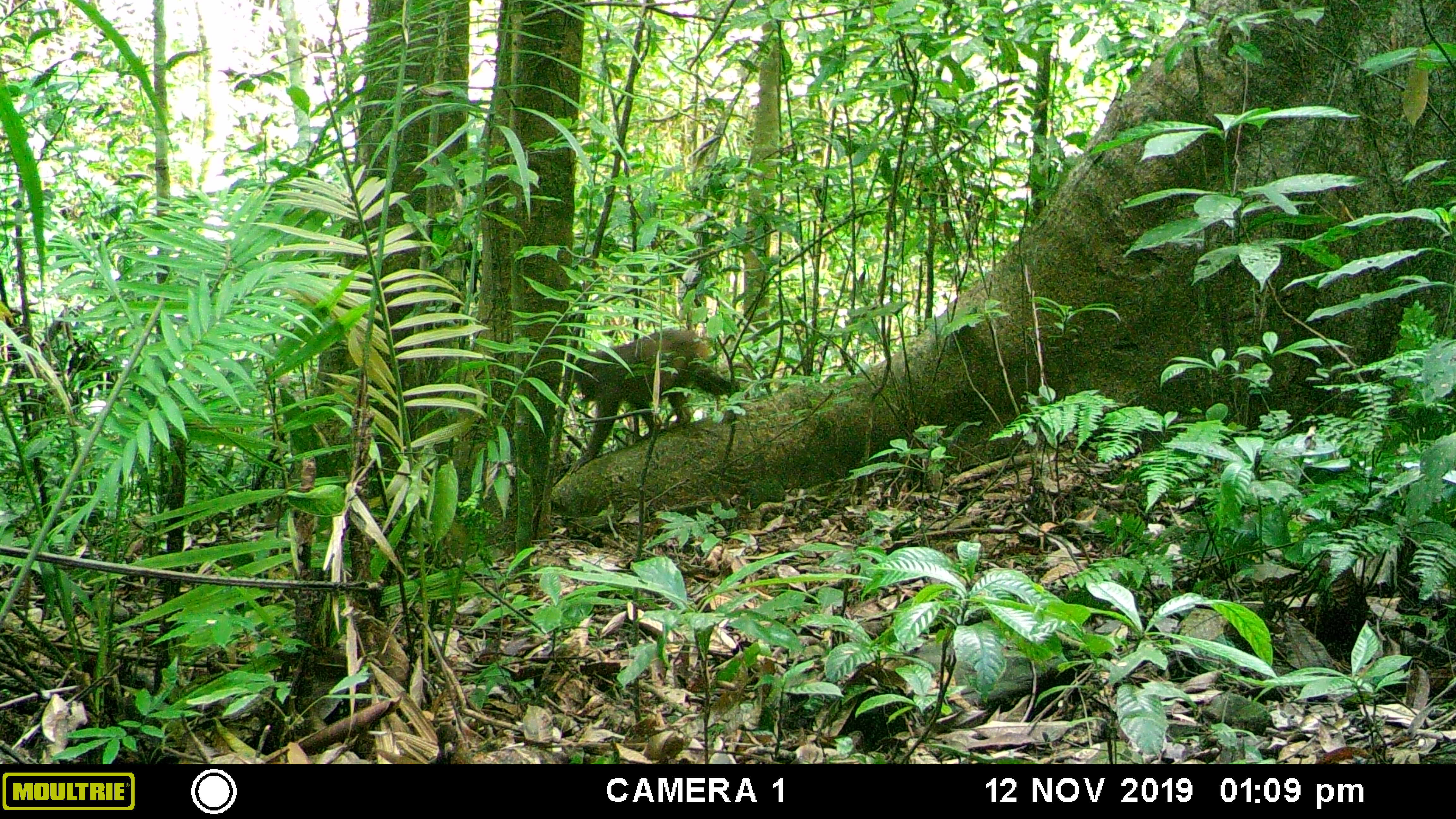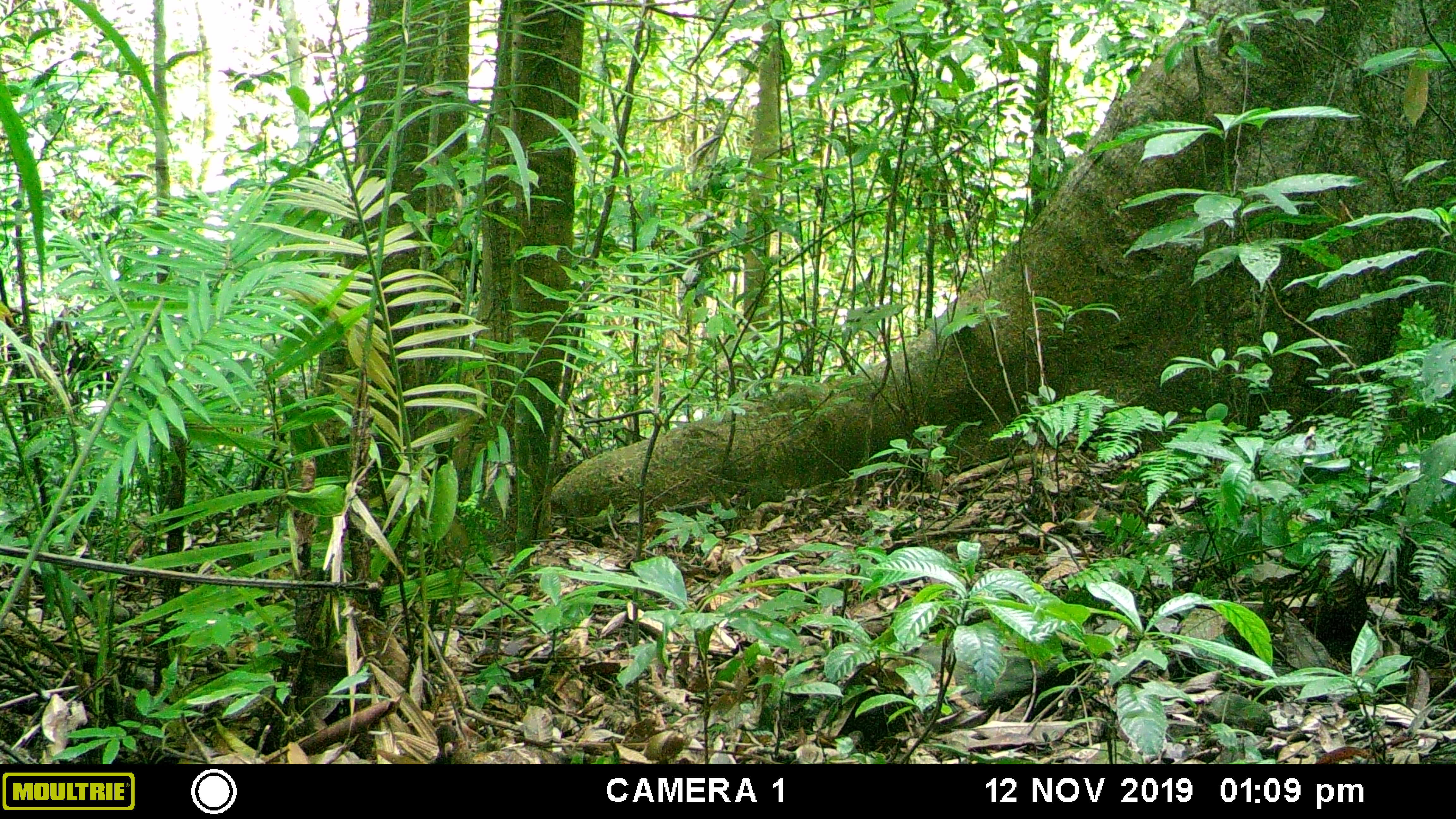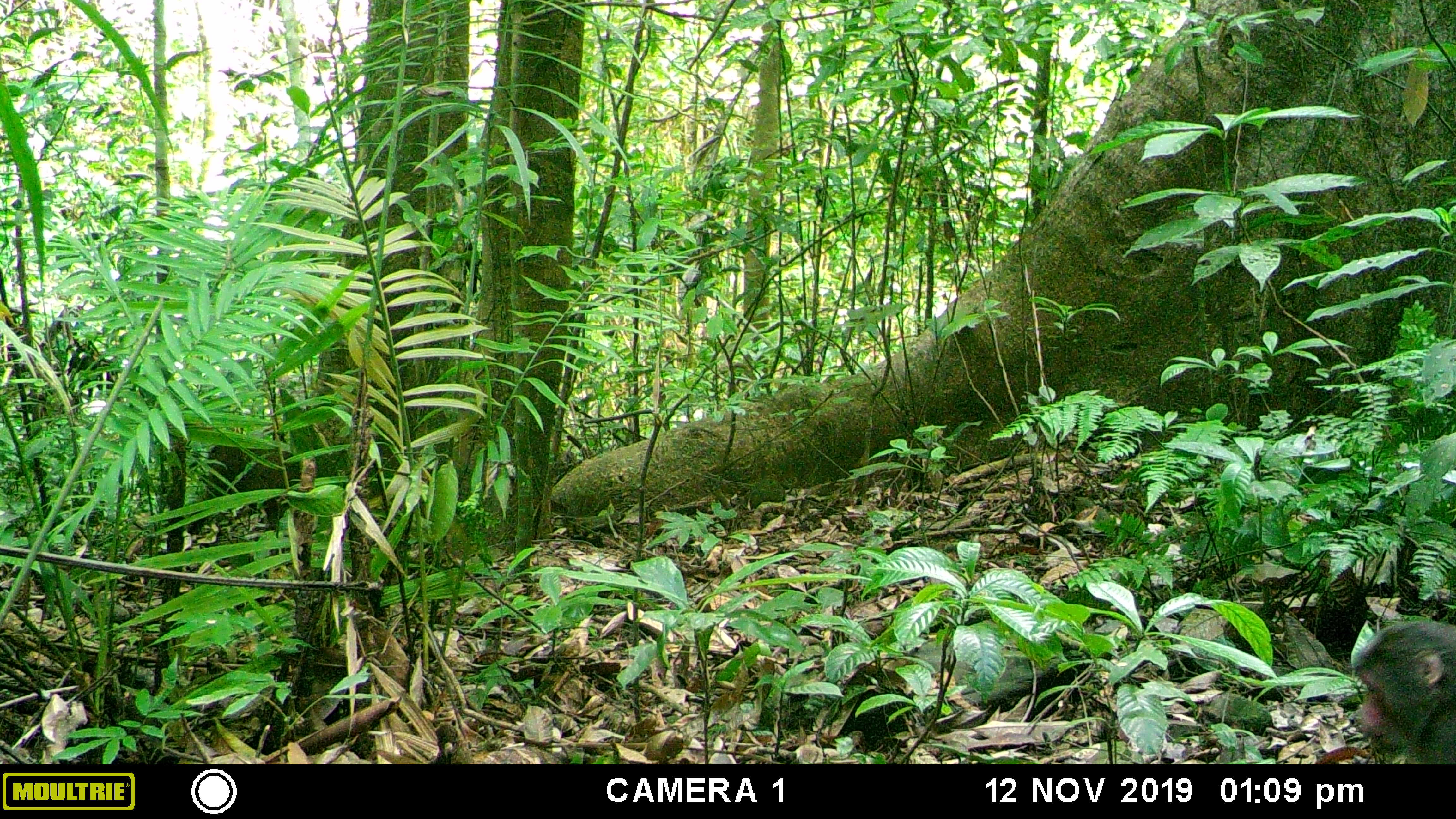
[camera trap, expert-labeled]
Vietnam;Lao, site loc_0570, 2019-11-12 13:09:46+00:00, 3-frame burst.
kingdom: Animalia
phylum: Chordata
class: Mammalia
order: Primates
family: Cercopithecidae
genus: Macaca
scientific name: Macaca arctoides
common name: stump-tailed macaque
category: stump tailed macaque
Stump tailed macaque (stump-tailed macaque) (Macaca arctoides). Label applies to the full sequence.